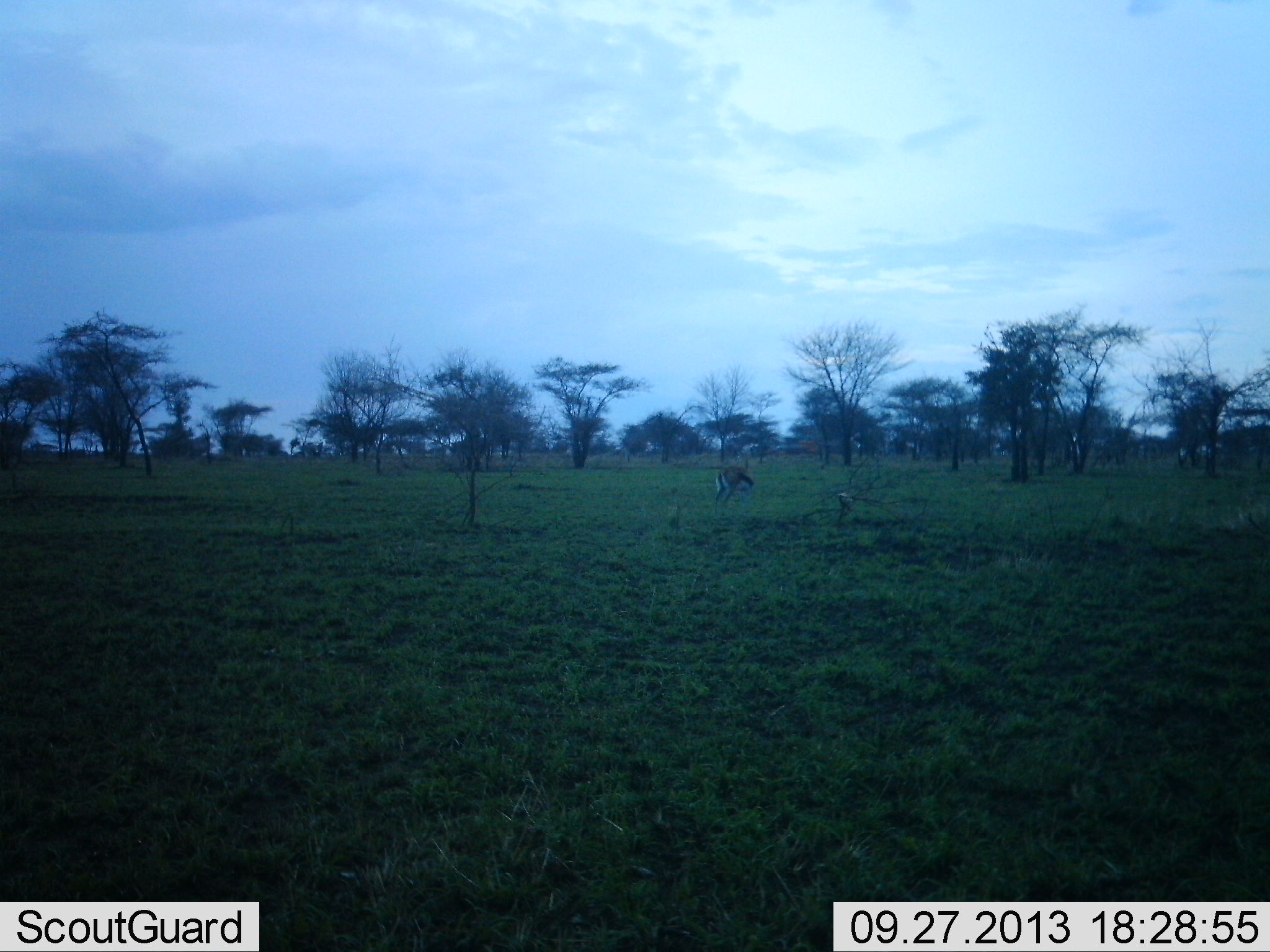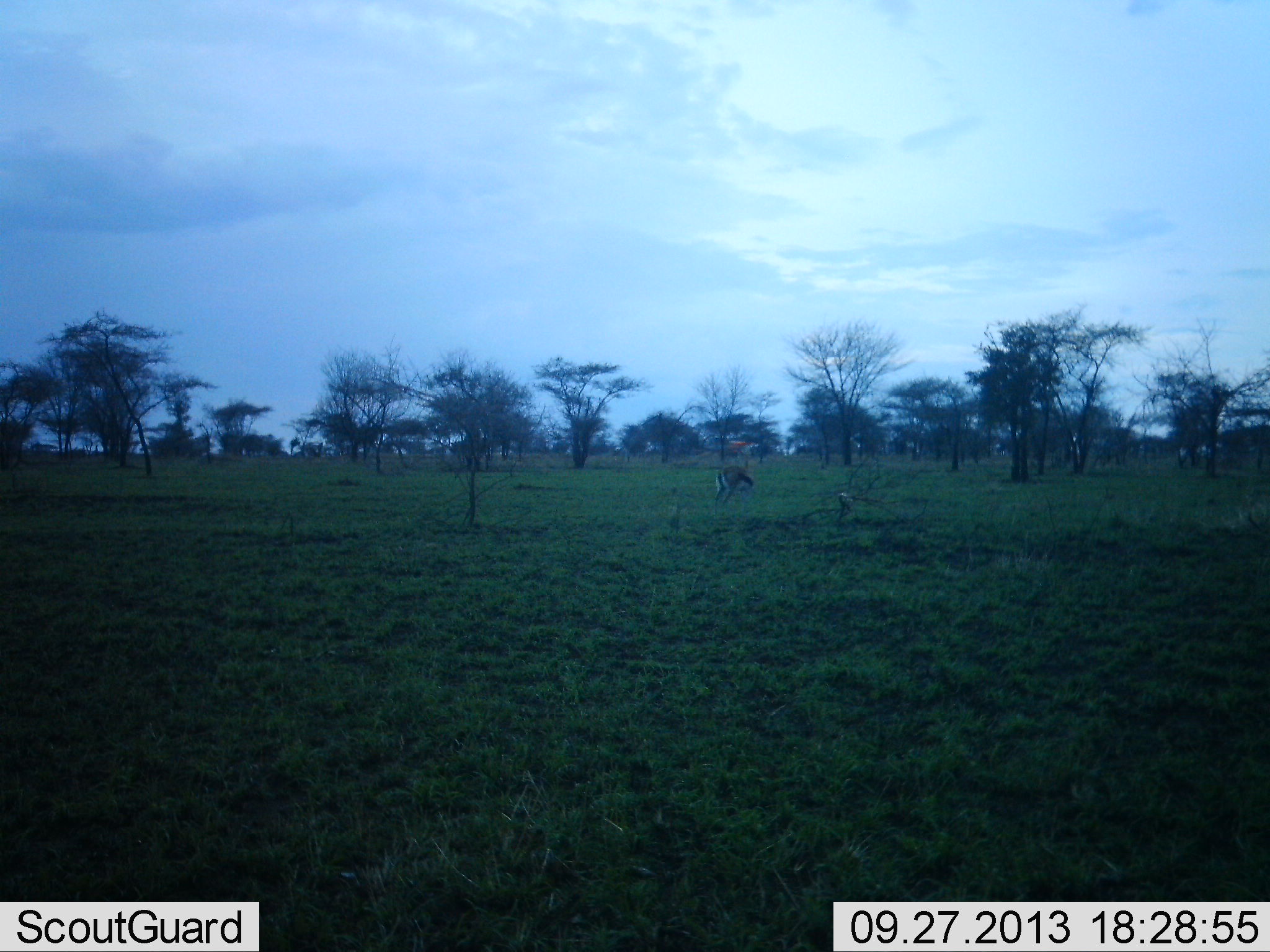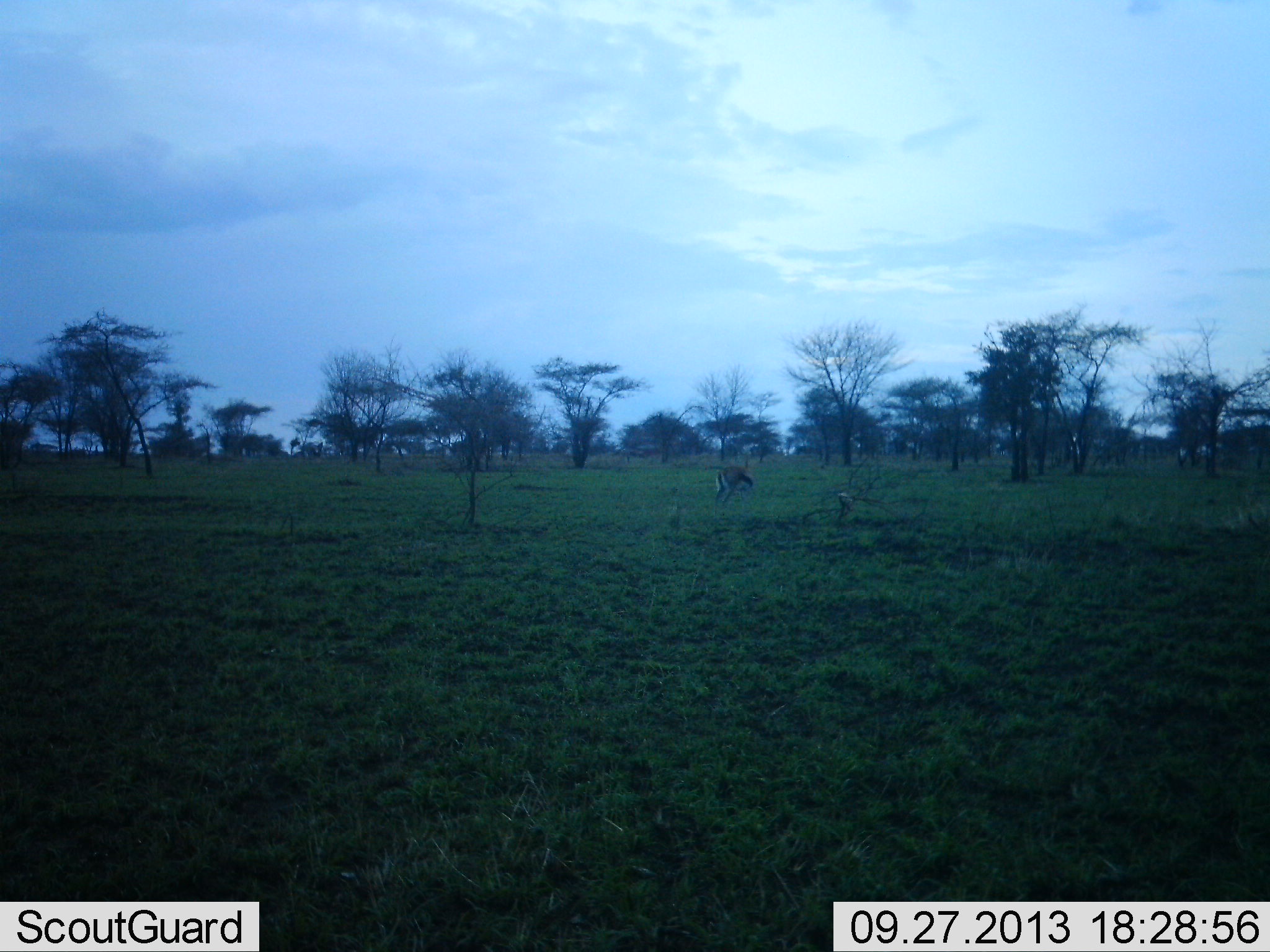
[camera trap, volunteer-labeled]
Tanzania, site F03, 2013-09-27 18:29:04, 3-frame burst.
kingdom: Animalia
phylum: Chordata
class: Mammalia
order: Artiodactyla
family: Bovidae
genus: Eudorcas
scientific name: Eudorcas thomsonii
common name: thomson's gazelle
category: gazellethomsons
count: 1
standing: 82%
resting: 0%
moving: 0%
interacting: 0%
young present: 0%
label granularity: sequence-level